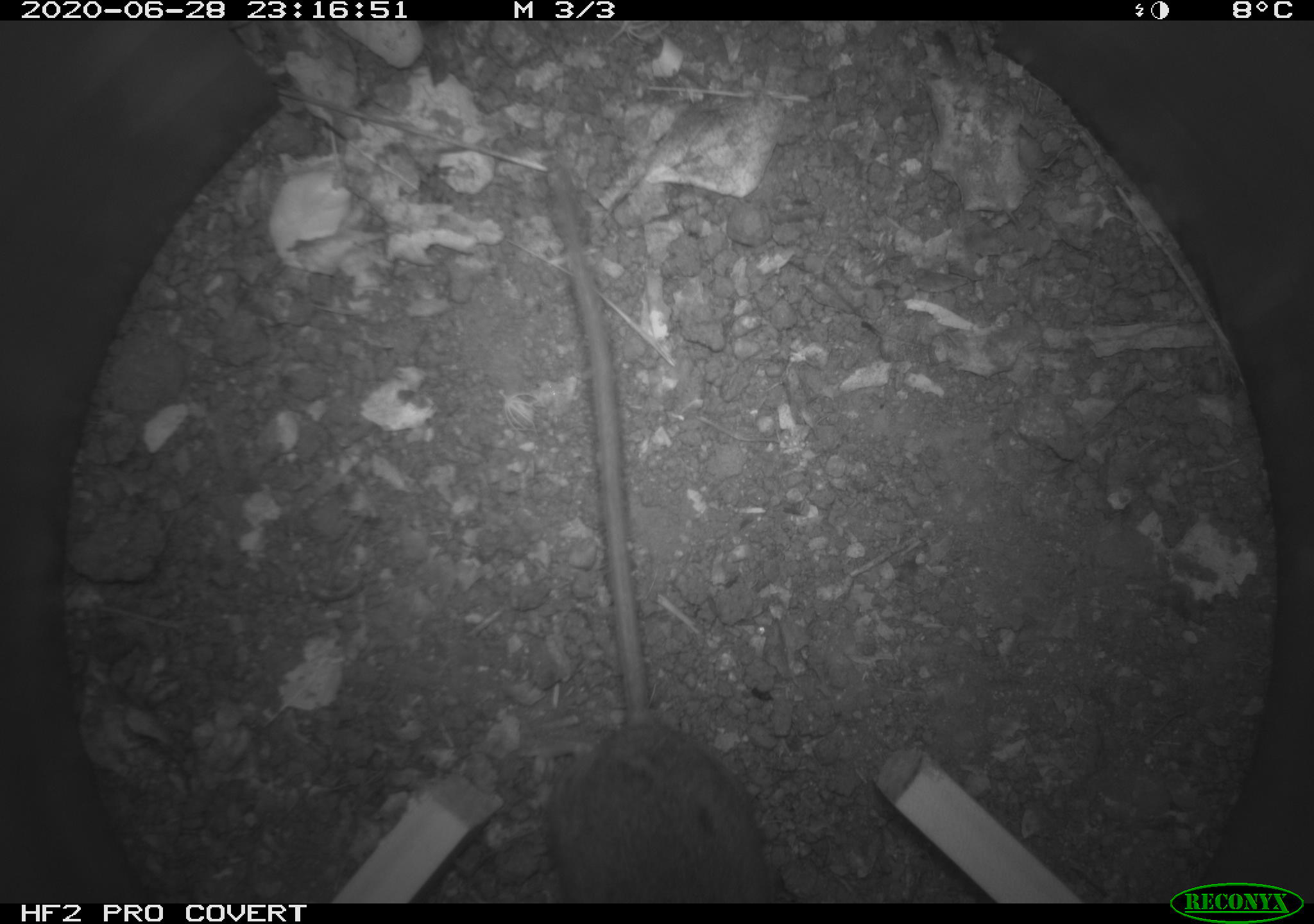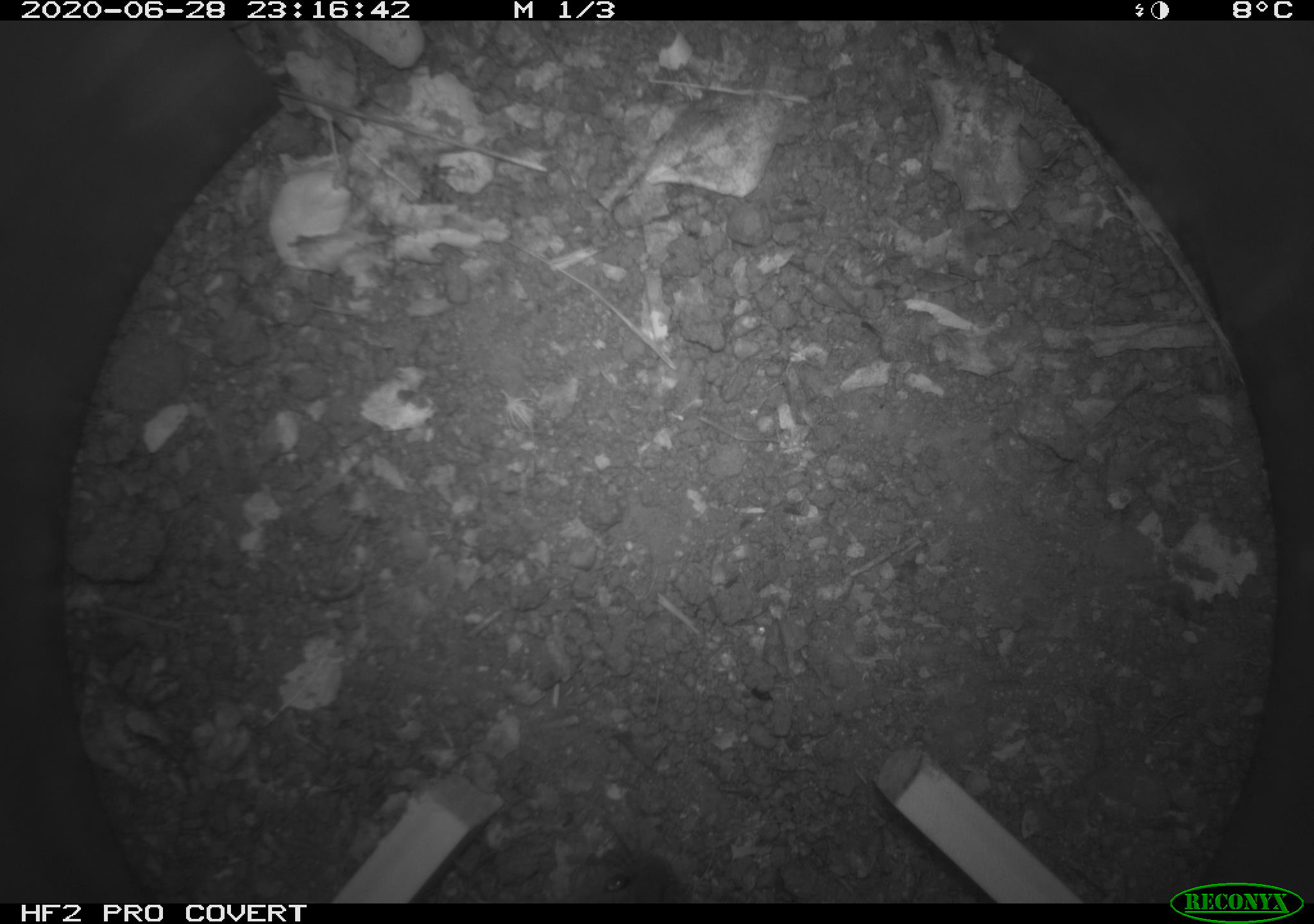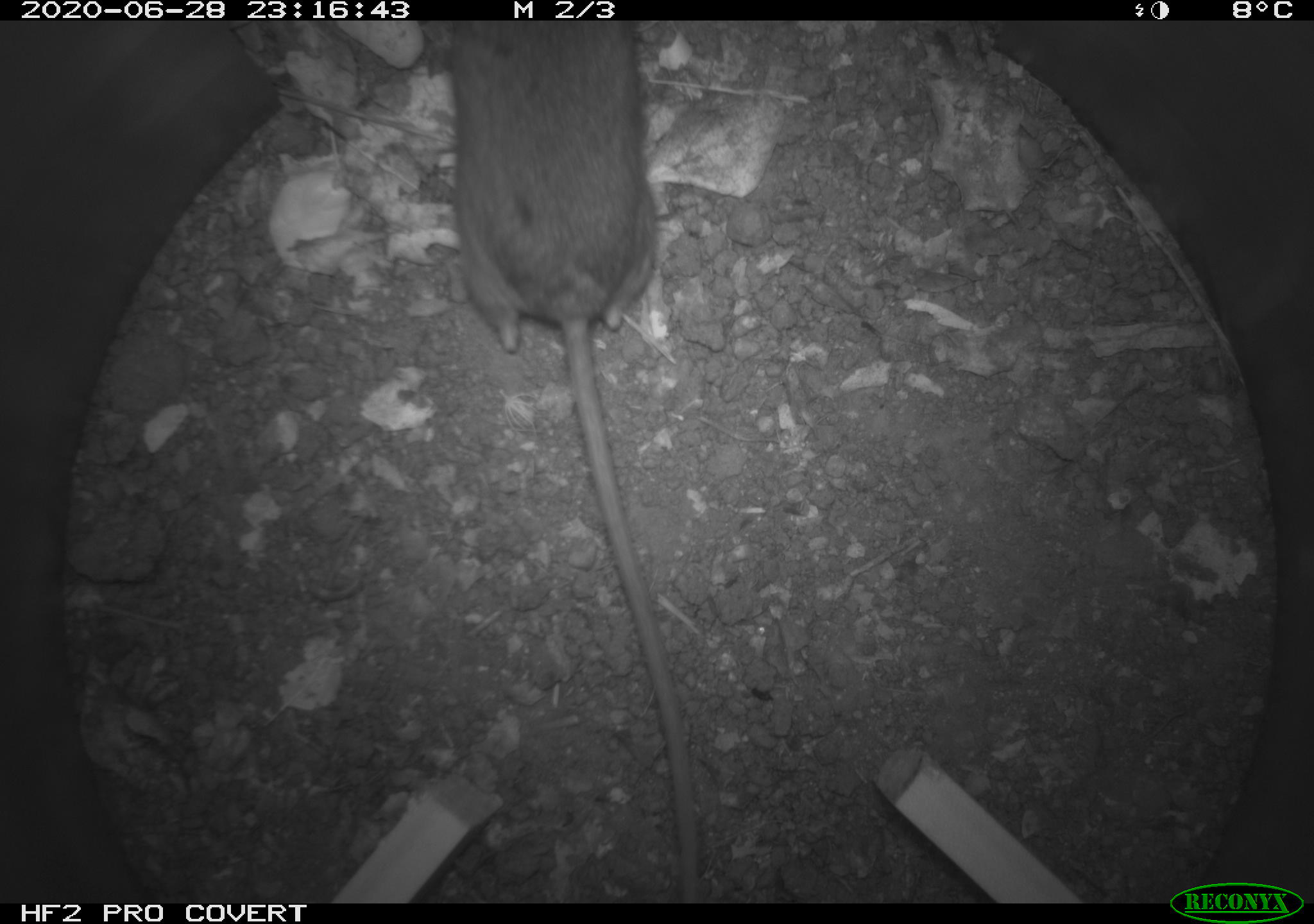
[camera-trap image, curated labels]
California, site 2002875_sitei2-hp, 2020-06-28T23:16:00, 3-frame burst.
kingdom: Animalia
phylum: Chordata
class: Mammalia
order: Rodentia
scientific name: Rodentia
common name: rodent